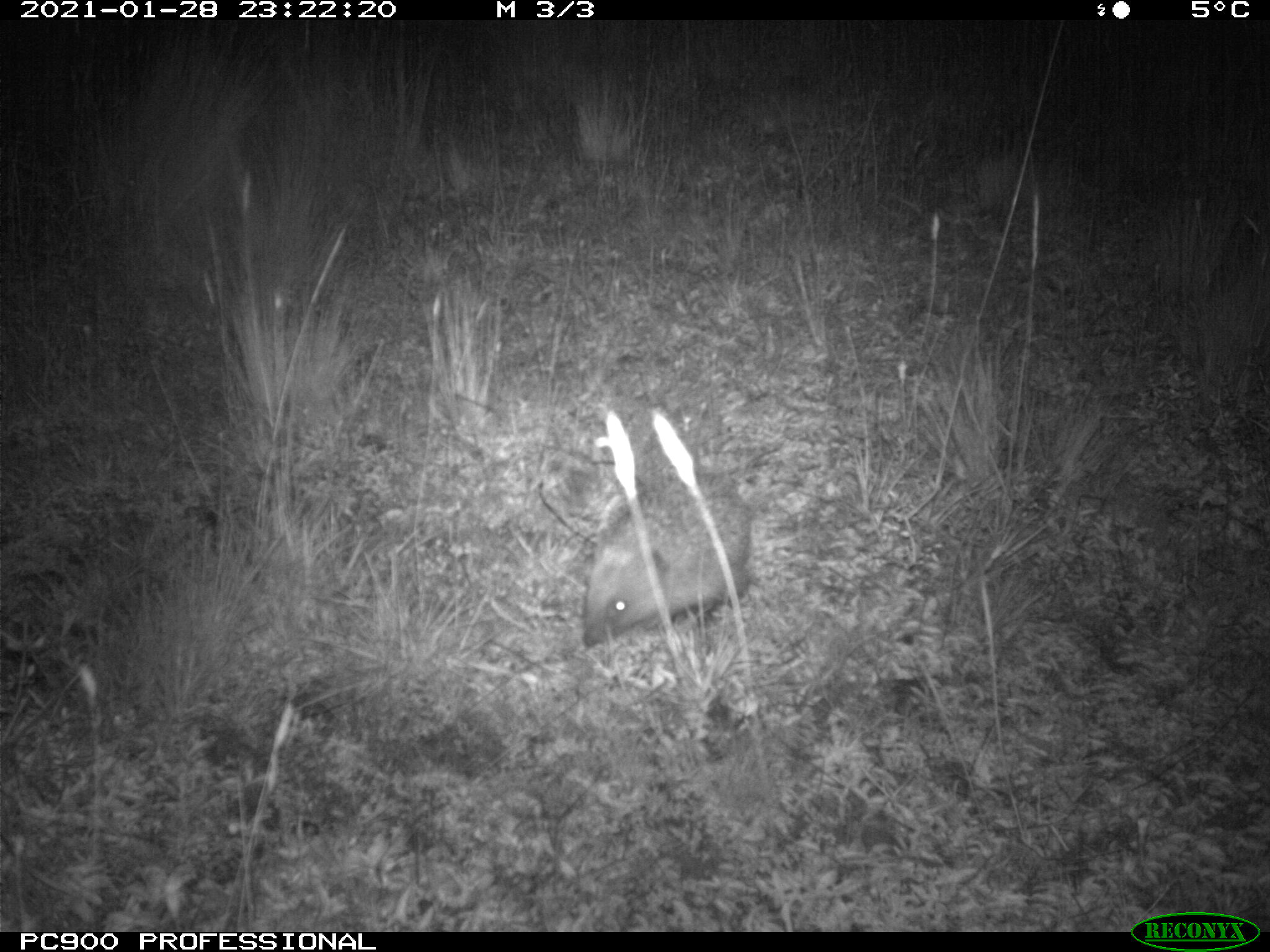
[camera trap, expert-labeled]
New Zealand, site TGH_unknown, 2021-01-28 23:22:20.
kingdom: Animalia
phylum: Chordata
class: Mammalia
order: Eulipotyphla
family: Erinaceidae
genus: Erinaceus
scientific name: Erinaceus europaeus europaeus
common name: european hedgehog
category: hedgehog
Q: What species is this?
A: Hedgehog (european hedgehog) (Erinaceus europaeus europaeus).